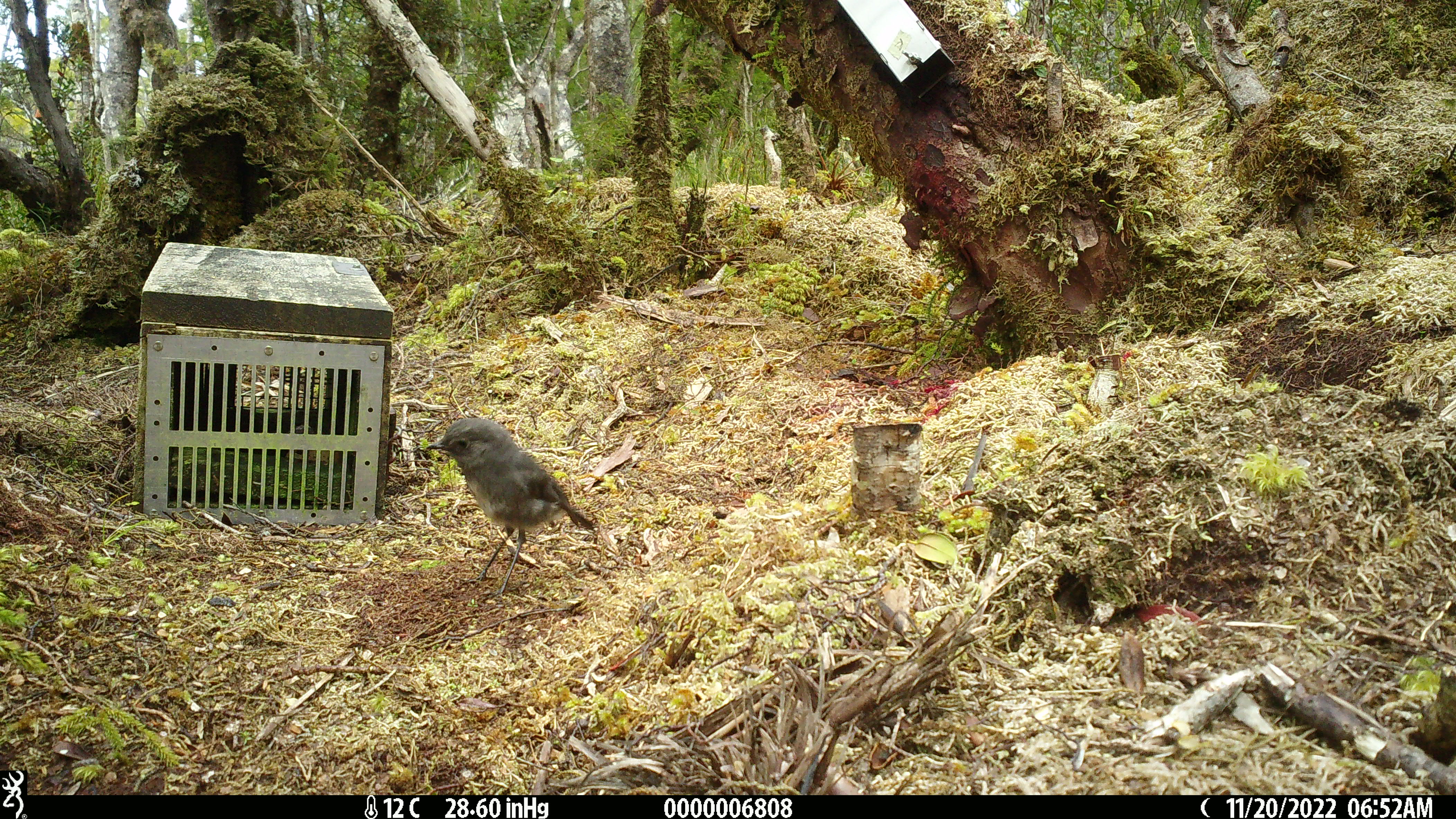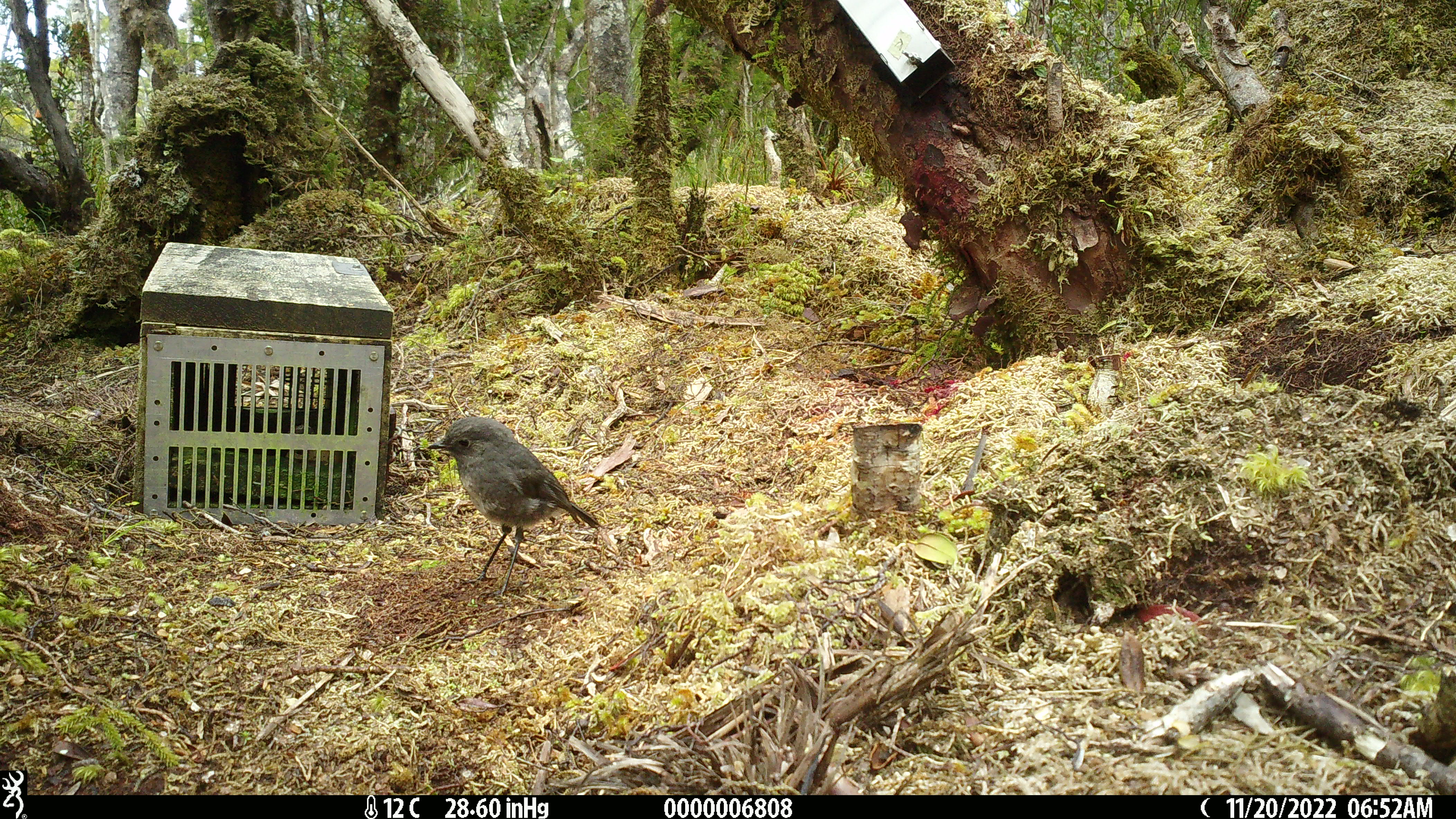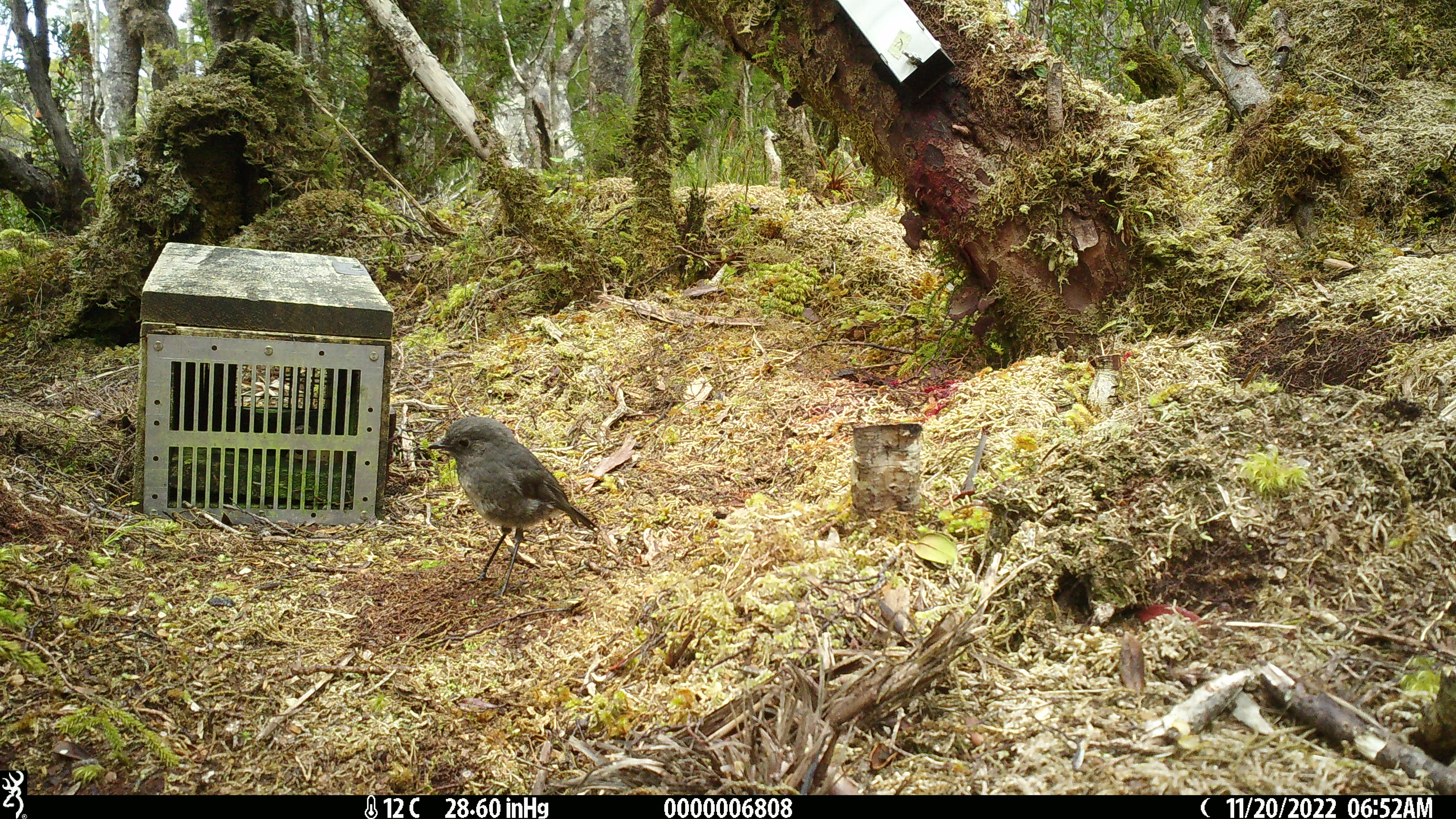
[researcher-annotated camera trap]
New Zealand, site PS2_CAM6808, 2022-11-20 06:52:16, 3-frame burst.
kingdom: Animalia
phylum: Chordata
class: Aves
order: Passeriformes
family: Petroicidae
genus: Petroica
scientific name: Petroica australis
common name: new zealand robin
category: robin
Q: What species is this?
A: Robin (new zealand robin) (Petroica australis).